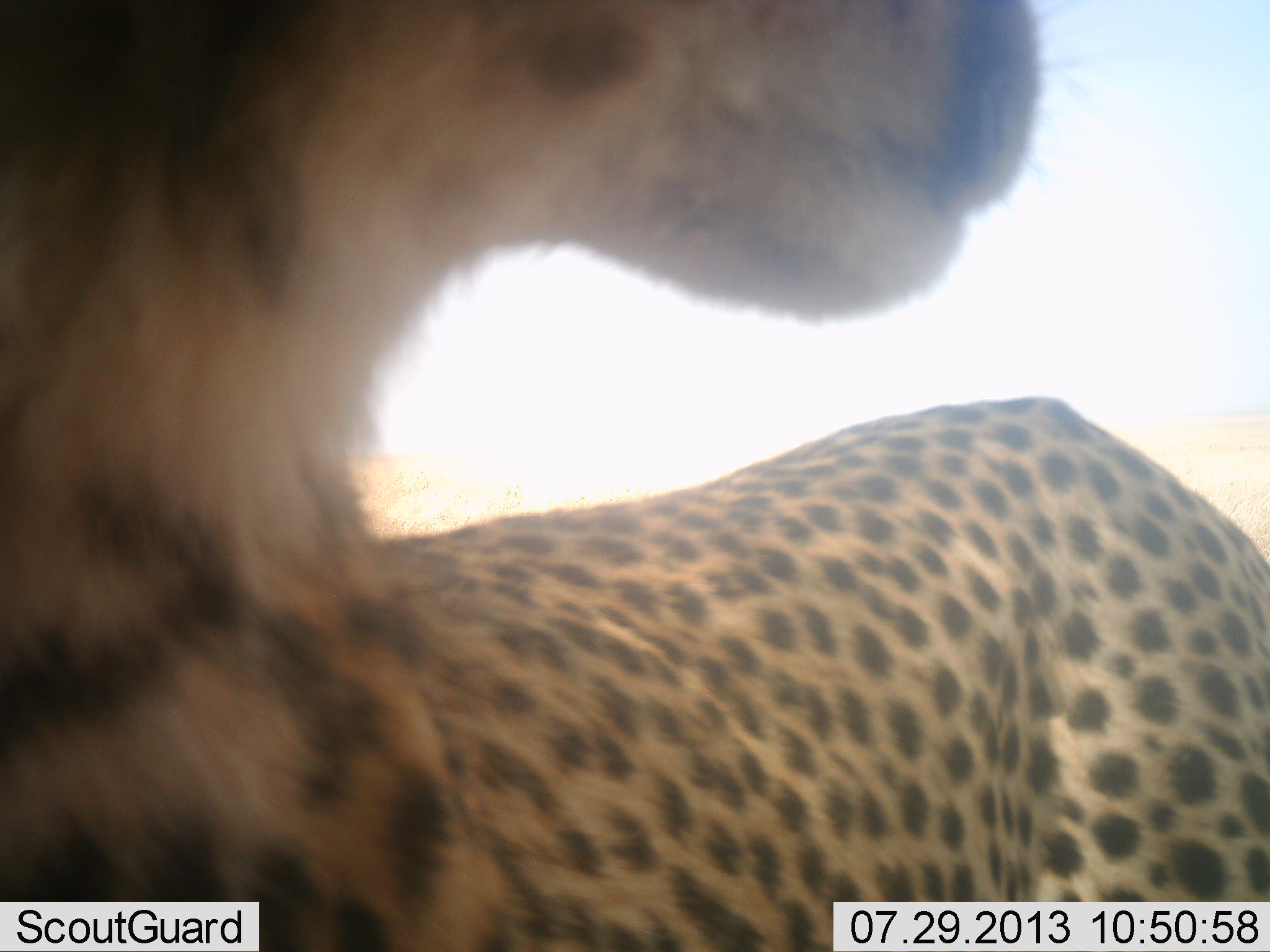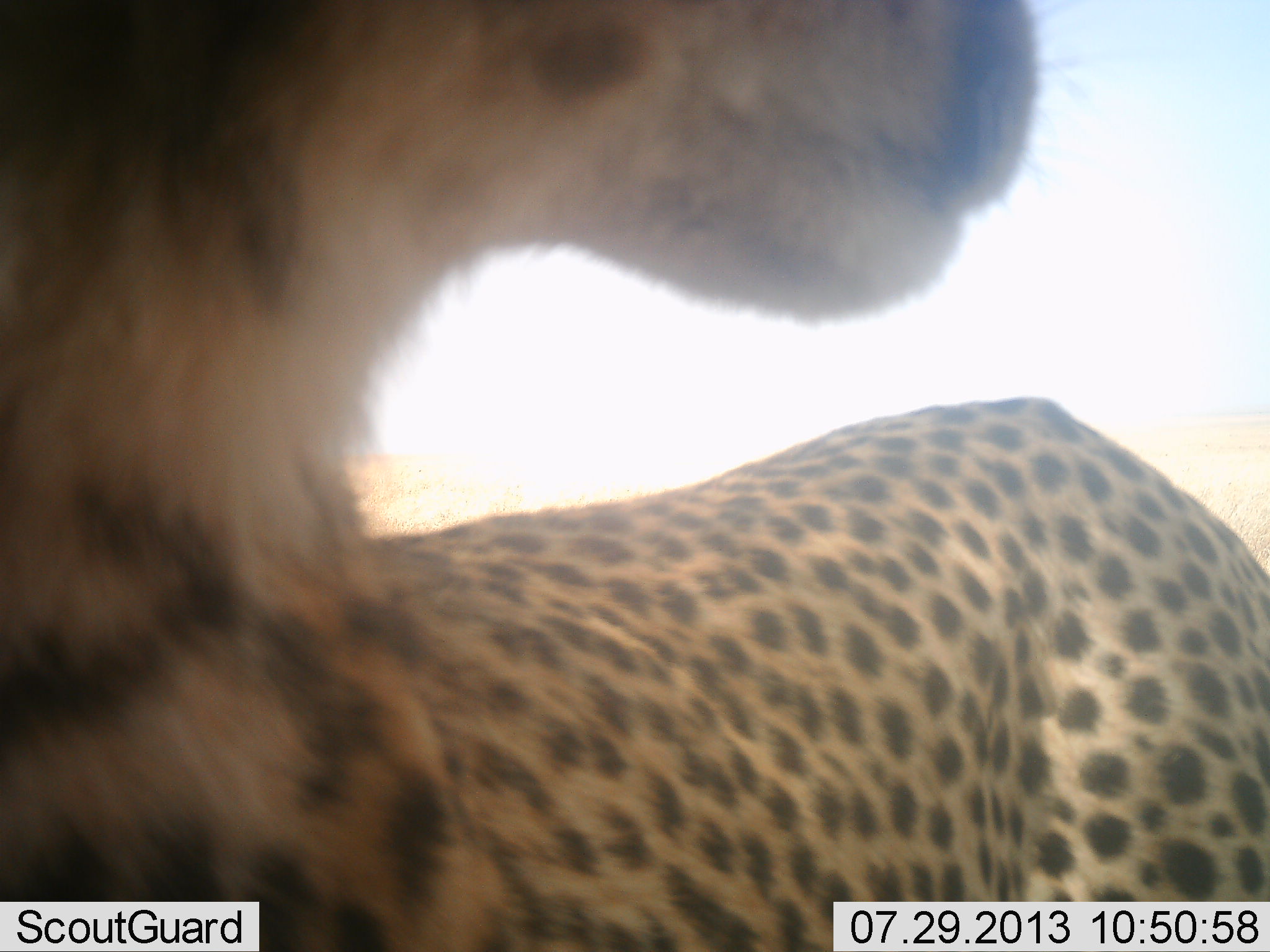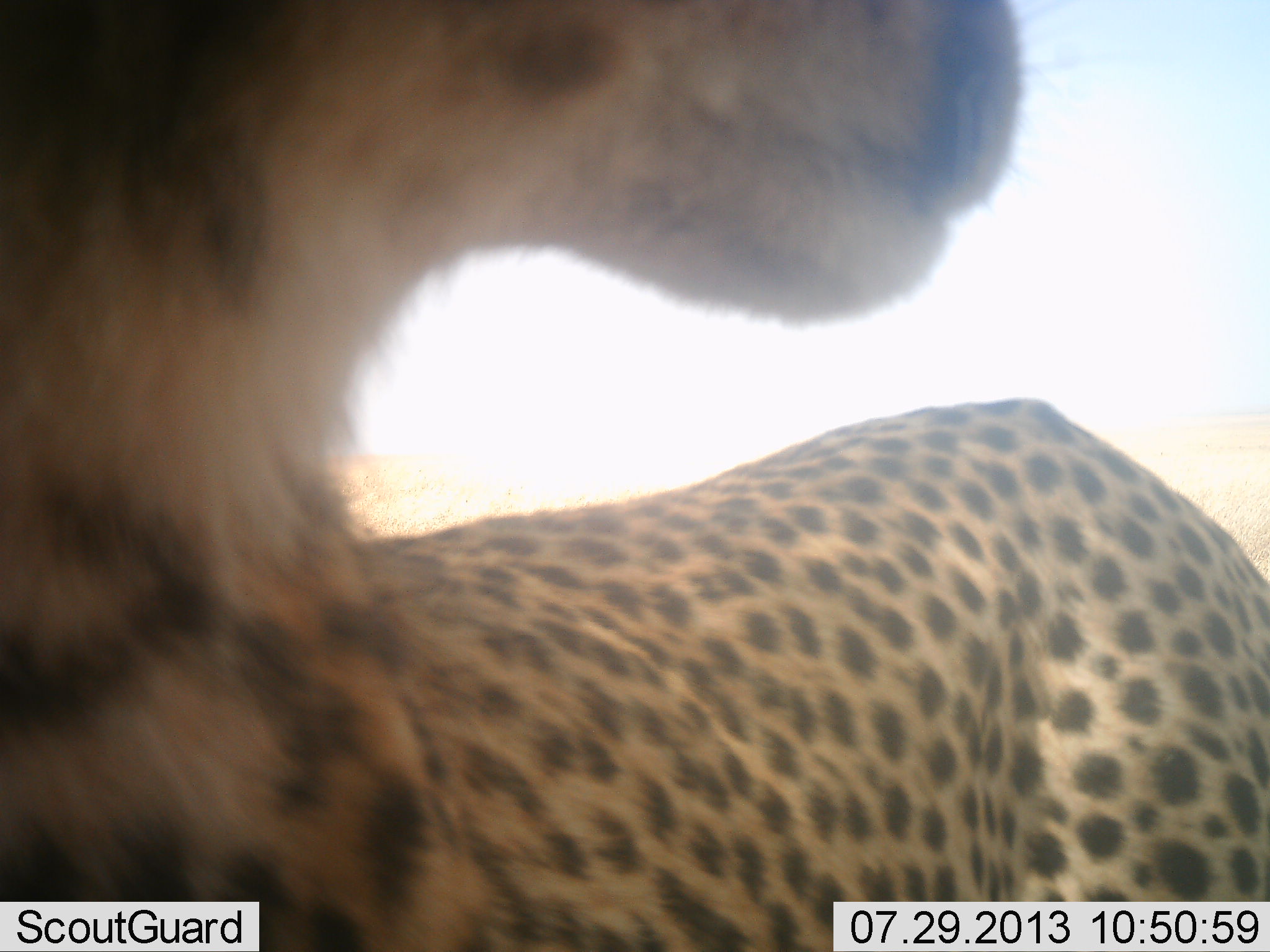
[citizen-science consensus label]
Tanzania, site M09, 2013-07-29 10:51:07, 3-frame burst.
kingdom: Animalia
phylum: Chordata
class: Mammalia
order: Carnivora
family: Felidae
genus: Acinonyx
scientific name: Acinonyx jubatus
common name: cheetah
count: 1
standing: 80%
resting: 10%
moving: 0%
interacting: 10%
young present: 0%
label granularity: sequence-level